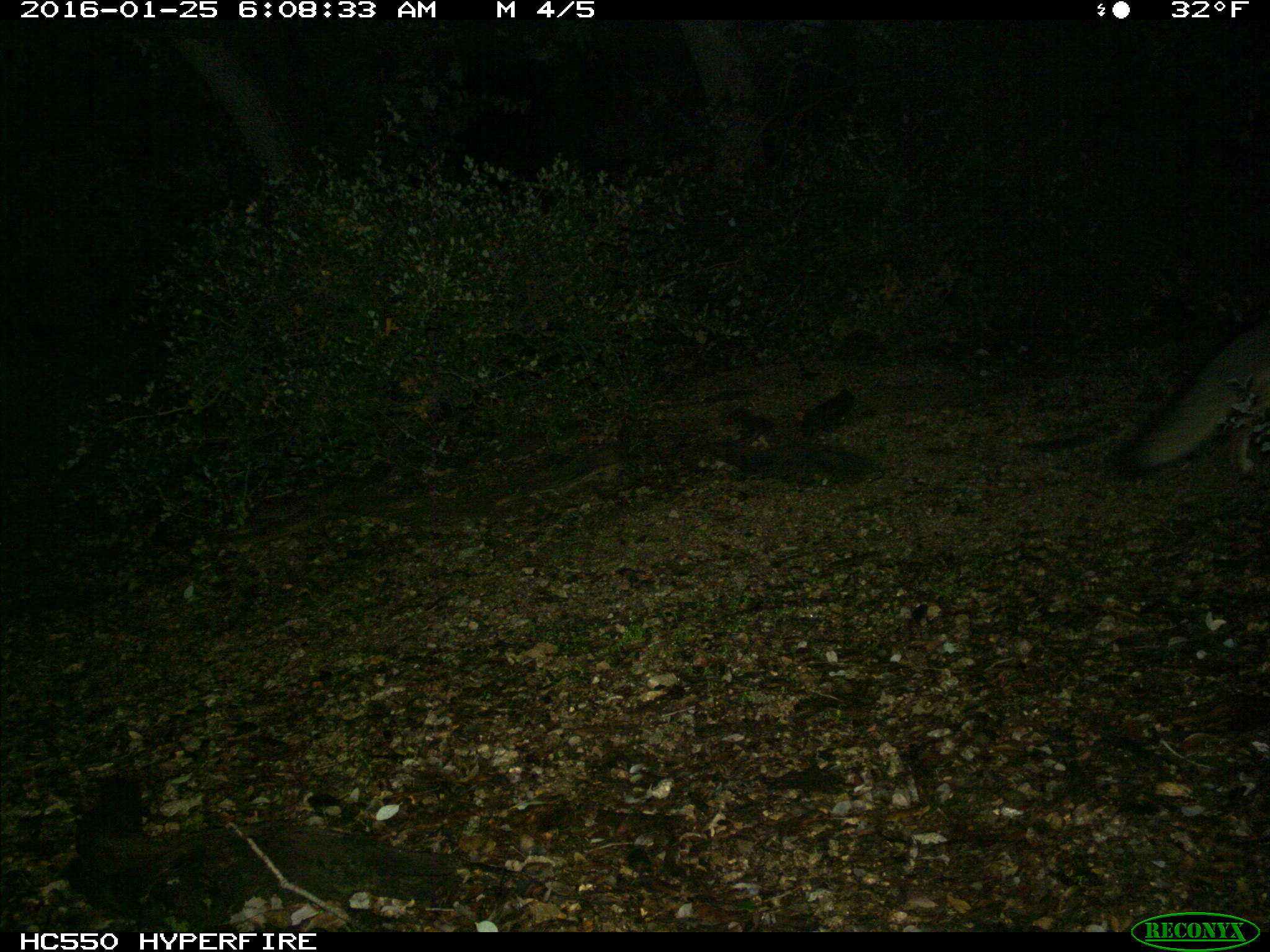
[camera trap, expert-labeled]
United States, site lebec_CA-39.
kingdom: Animalia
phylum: Chordata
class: Mammalia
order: Carnivora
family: Canidae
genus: Urocyon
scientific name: Urocyon cinereoargenteus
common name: gray fox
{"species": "Urocyon cinereoargenteus (gray fox)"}